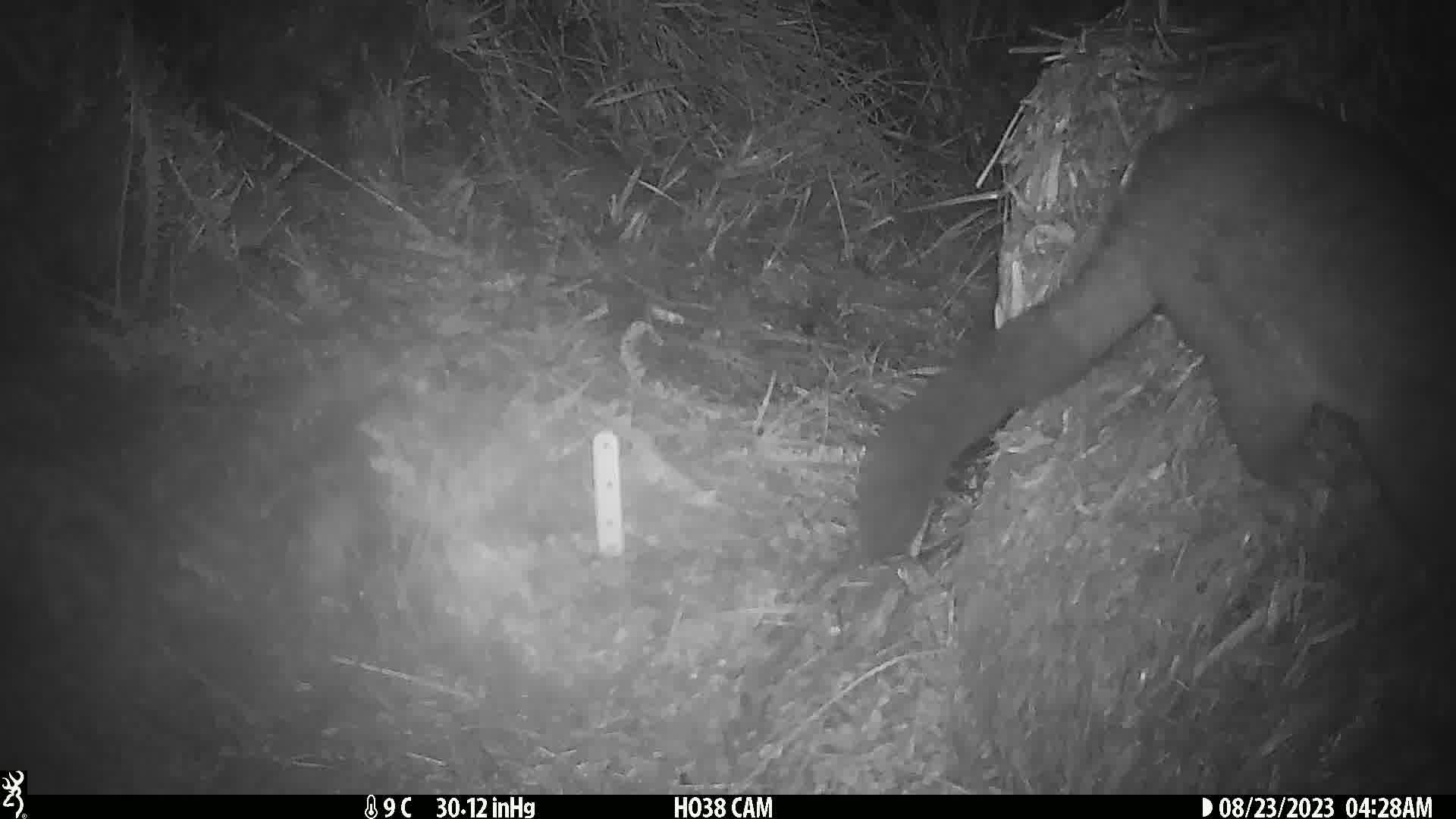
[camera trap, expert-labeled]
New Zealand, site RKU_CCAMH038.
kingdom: Animalia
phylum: Chordata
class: Mammalia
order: Diprotodontia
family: Phalangeridae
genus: Trichosurus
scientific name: Trichosurus vulpecula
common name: common brushtail possum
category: possum